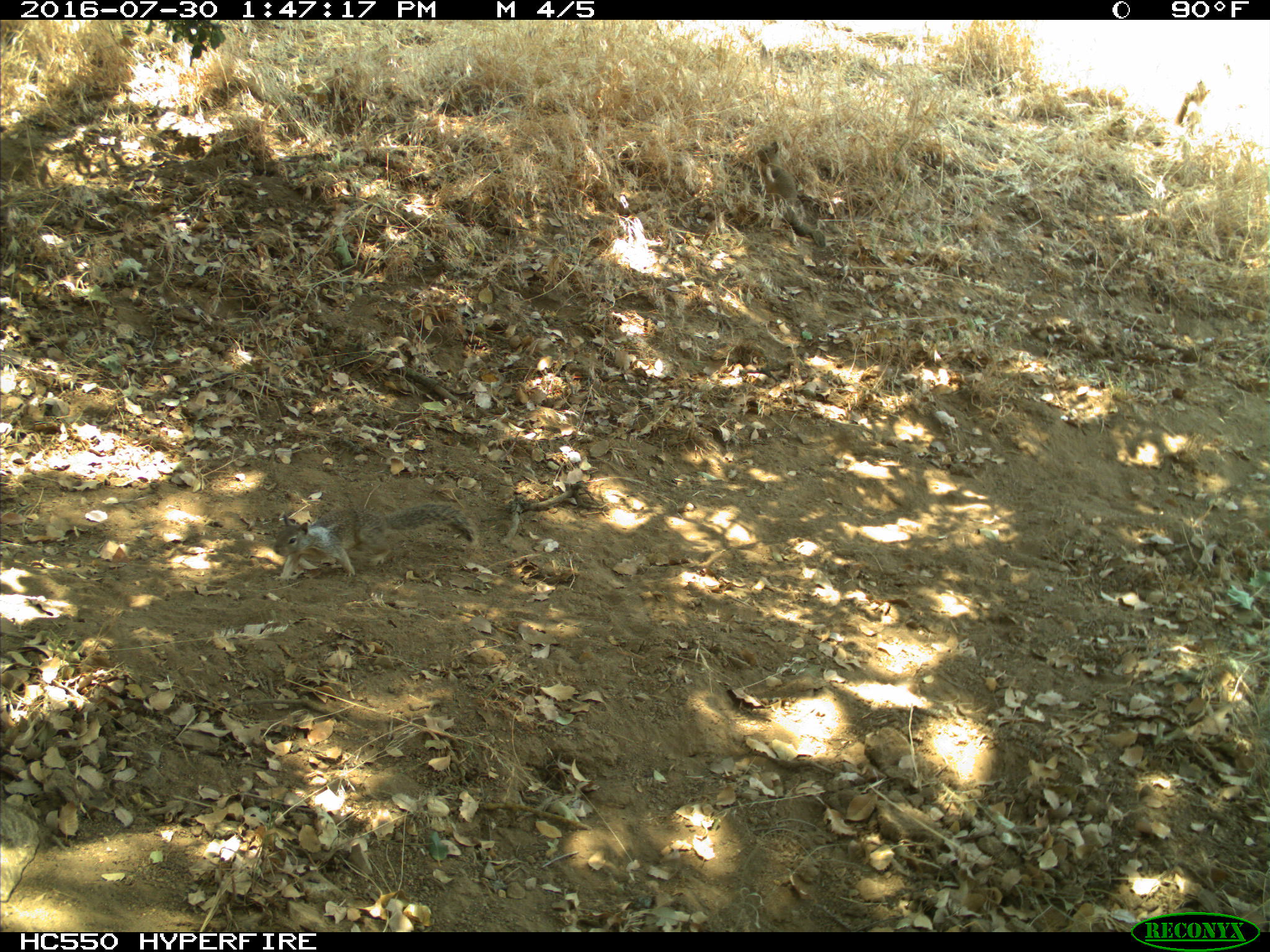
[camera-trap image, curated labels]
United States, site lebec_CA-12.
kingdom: Animalia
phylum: Chordata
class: Mammalia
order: Rodentia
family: Sciuridae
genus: Otospermophilus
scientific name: Otospermophilus beecheyi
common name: california ground squirrel